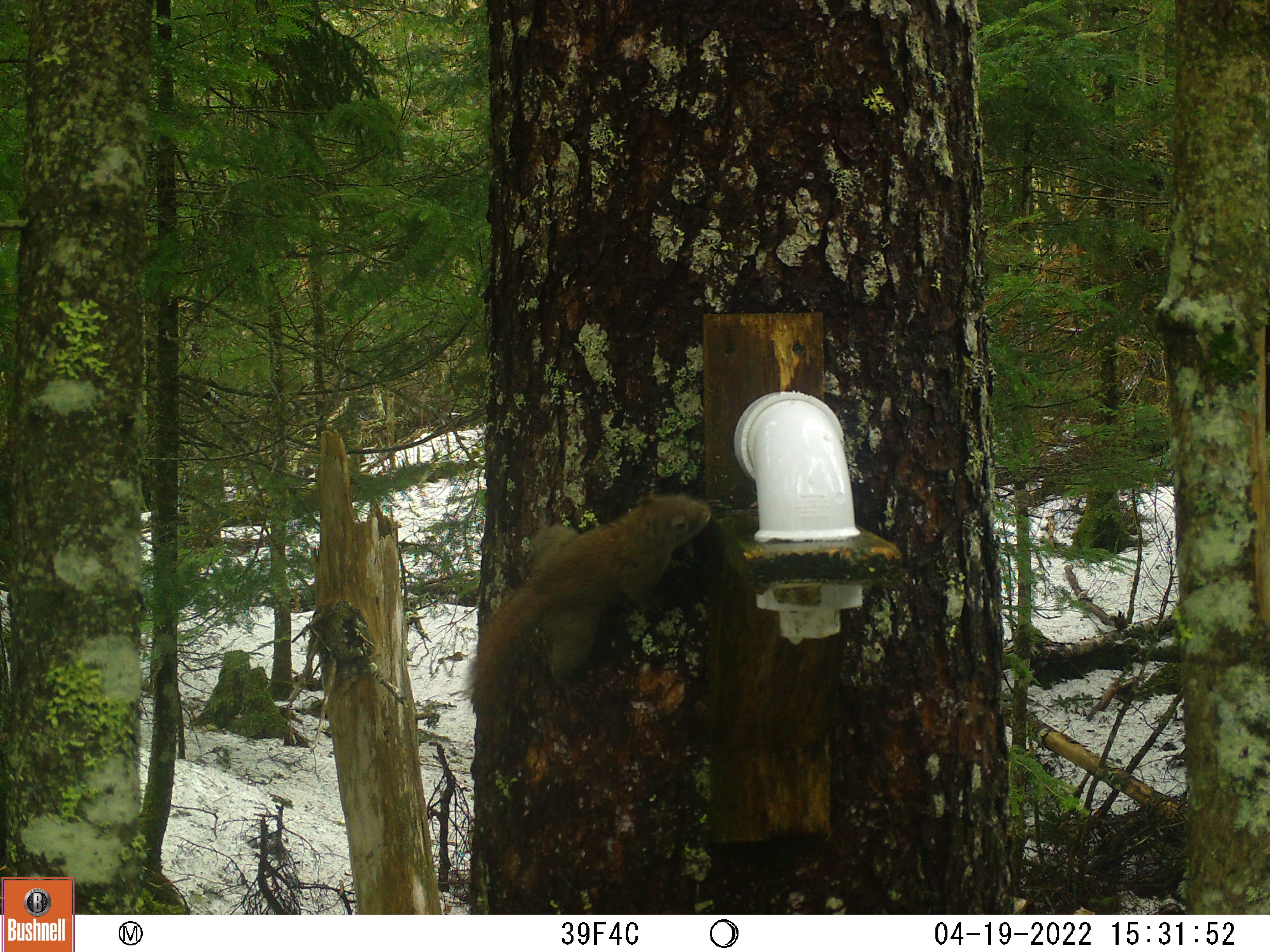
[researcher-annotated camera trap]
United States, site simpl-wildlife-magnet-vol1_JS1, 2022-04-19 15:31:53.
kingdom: Animalia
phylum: Chordata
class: Mammalia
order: Rodentia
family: Sciuridae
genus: Tamiasciurus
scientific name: Tamiasciurus hudsonicus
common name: red squirrel